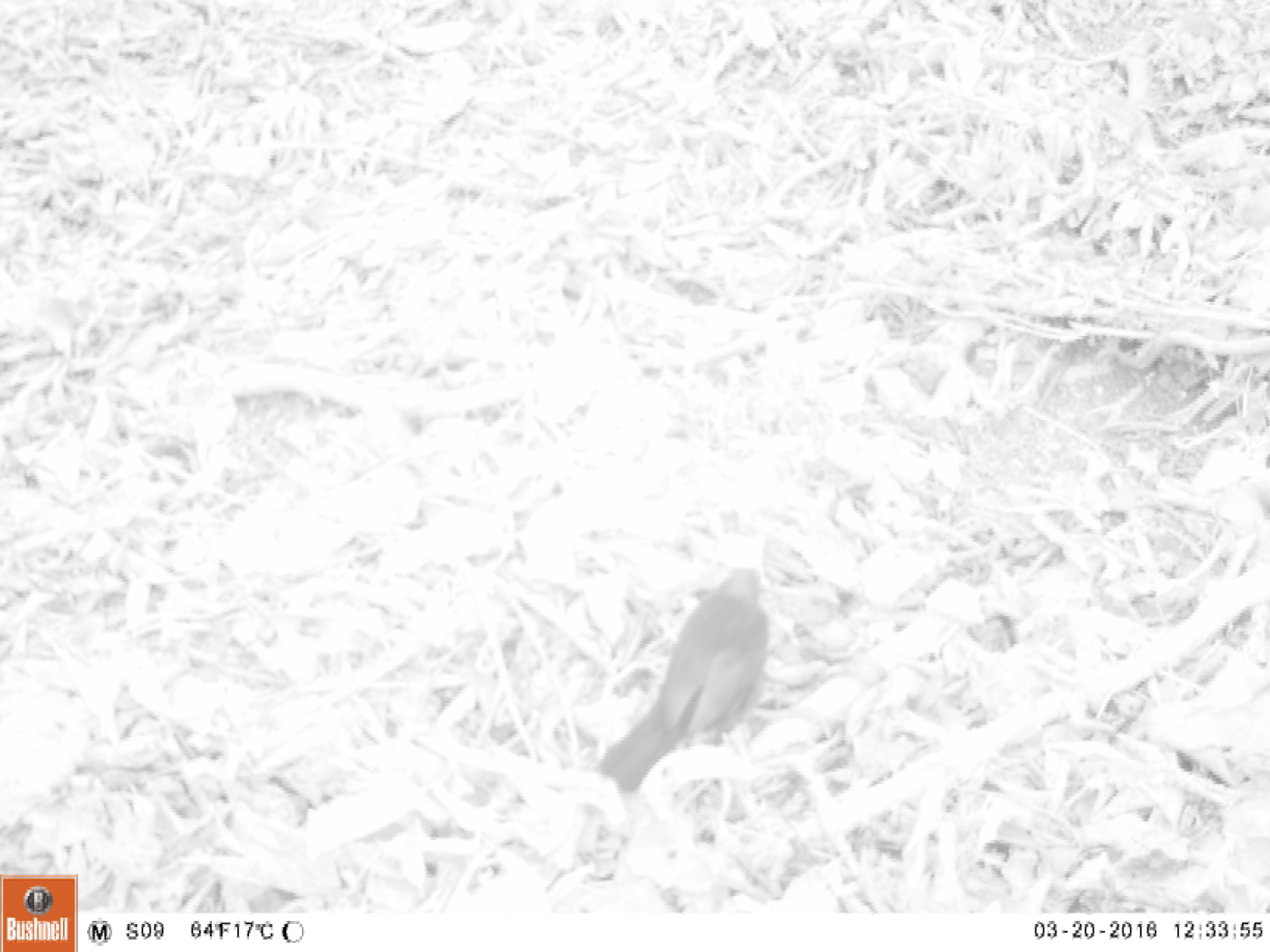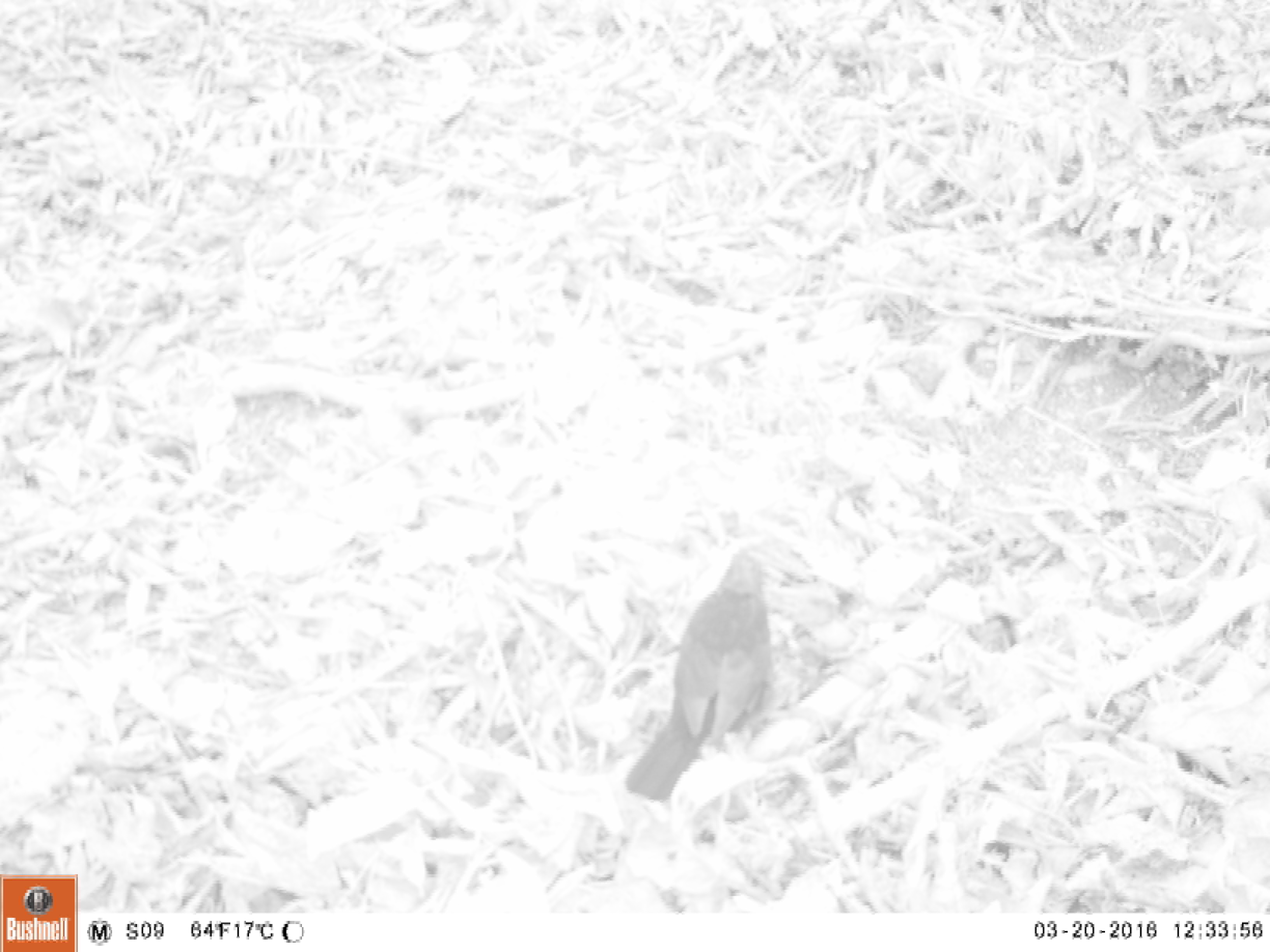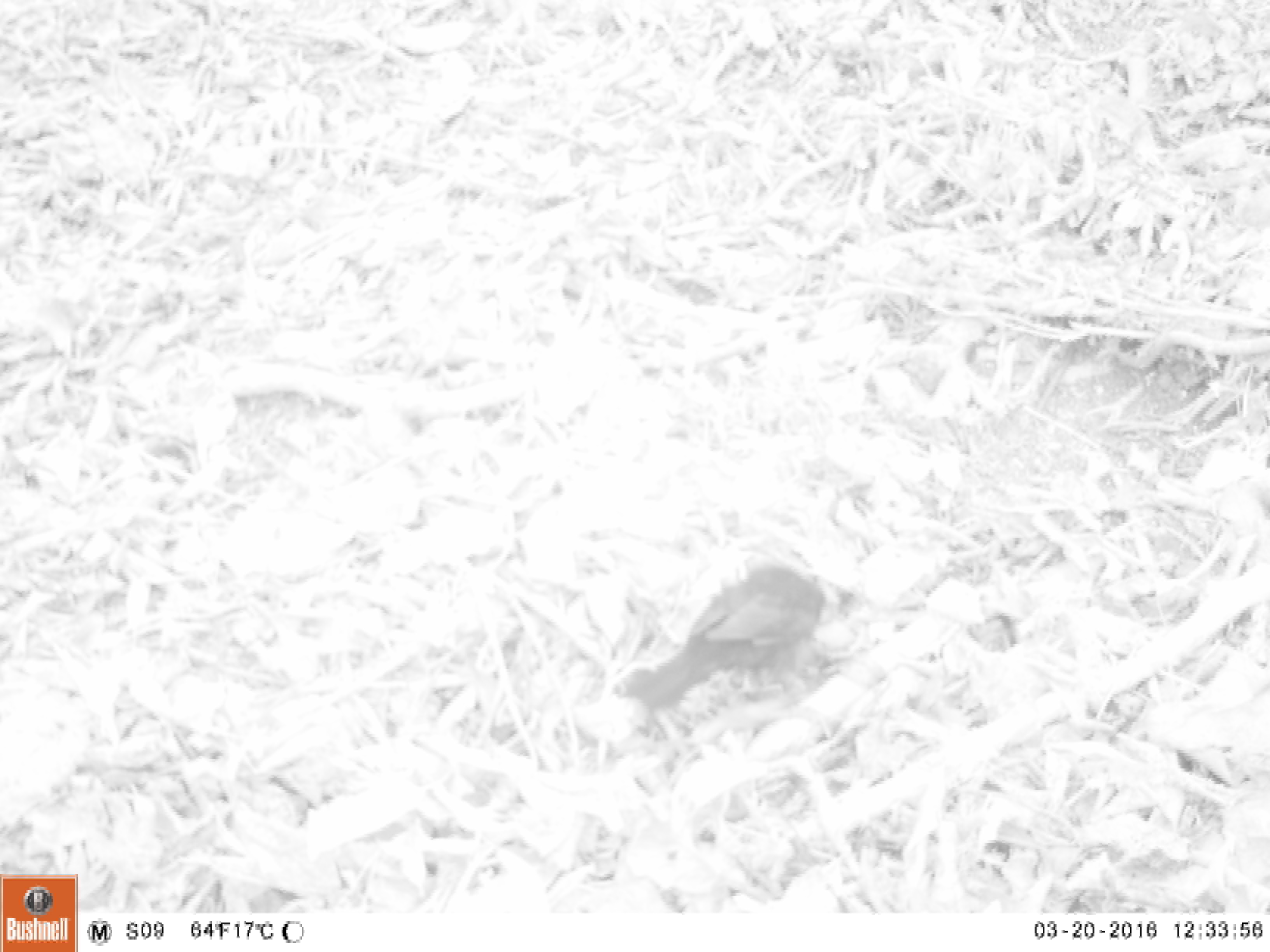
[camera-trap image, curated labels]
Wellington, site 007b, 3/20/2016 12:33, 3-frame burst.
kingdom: Animalia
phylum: Chordata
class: Aves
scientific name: Aves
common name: bird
Bird (Aves).